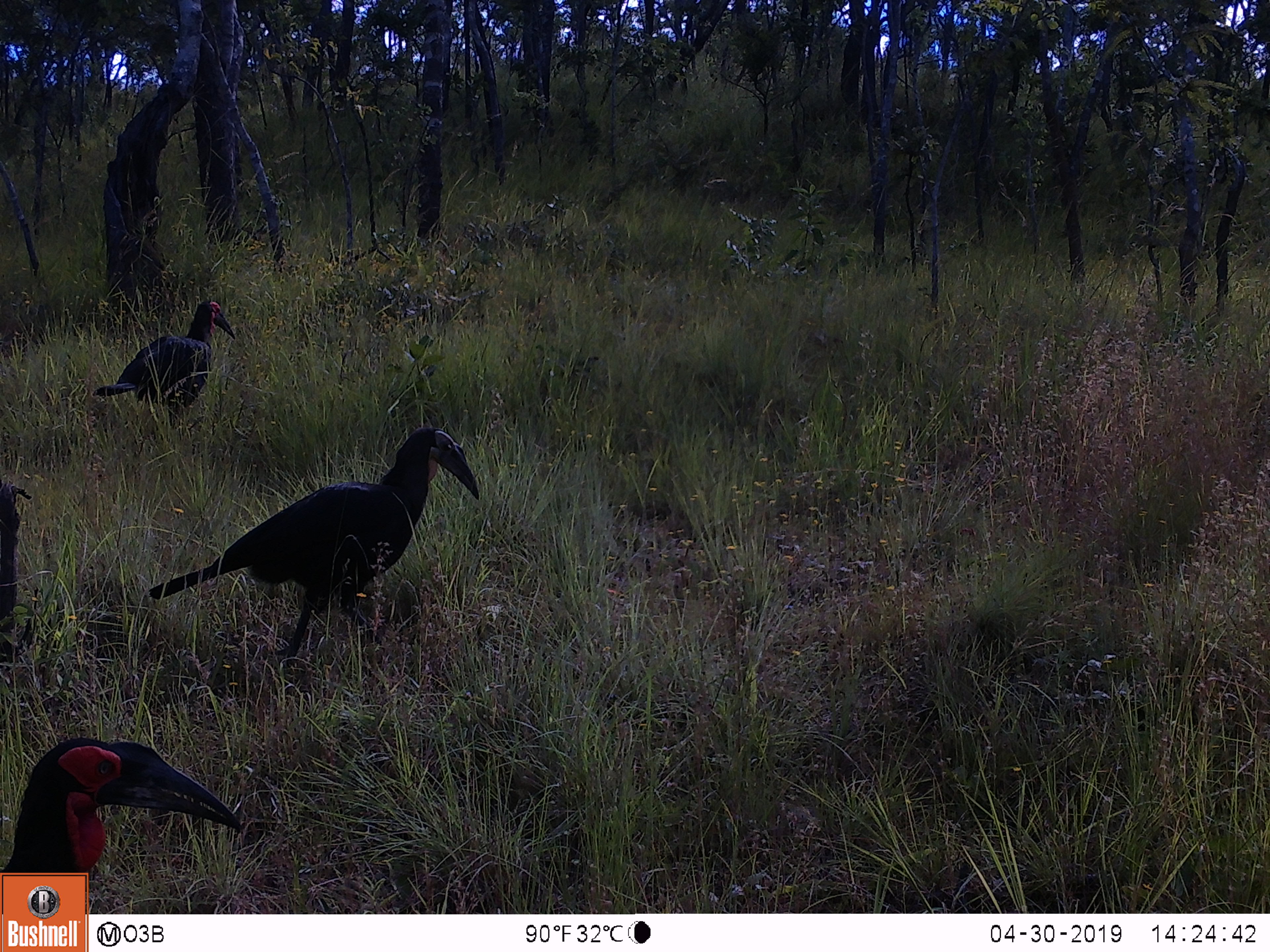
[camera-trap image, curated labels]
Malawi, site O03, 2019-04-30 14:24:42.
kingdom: Animalia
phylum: Chordata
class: Aves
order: Bucerotiformes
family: Bucorvidae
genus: Bucorvus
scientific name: Bucorvus leadbeateri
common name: southern ground hornbill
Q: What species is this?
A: Southern ground hornbill (Bucorvus leadbeateri).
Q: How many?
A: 3.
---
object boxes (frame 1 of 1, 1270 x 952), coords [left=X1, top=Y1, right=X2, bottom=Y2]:
southern ground hornbill: [left=158, top=414, right=487, bottom=650]; [left=8, top=722, right=233, bottom=865]; [left=96, top=293, right=238, bottom=443]